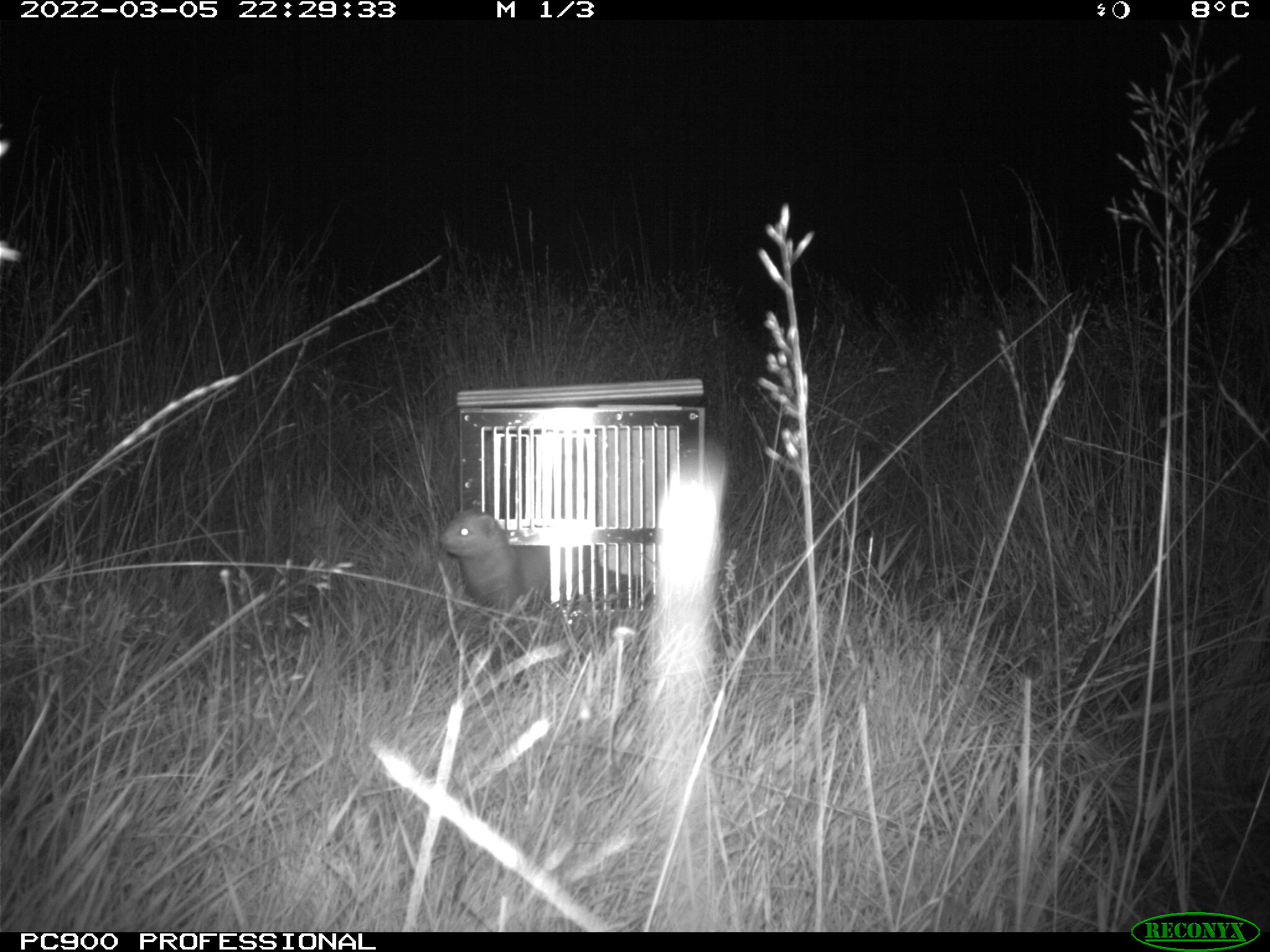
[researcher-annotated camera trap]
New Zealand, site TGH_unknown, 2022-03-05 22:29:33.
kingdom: Animalia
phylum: Chordata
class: Mammalia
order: Carnivora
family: Mustelidae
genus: Mustela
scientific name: Mustela furo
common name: ferret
Ferret (Mustela furo).